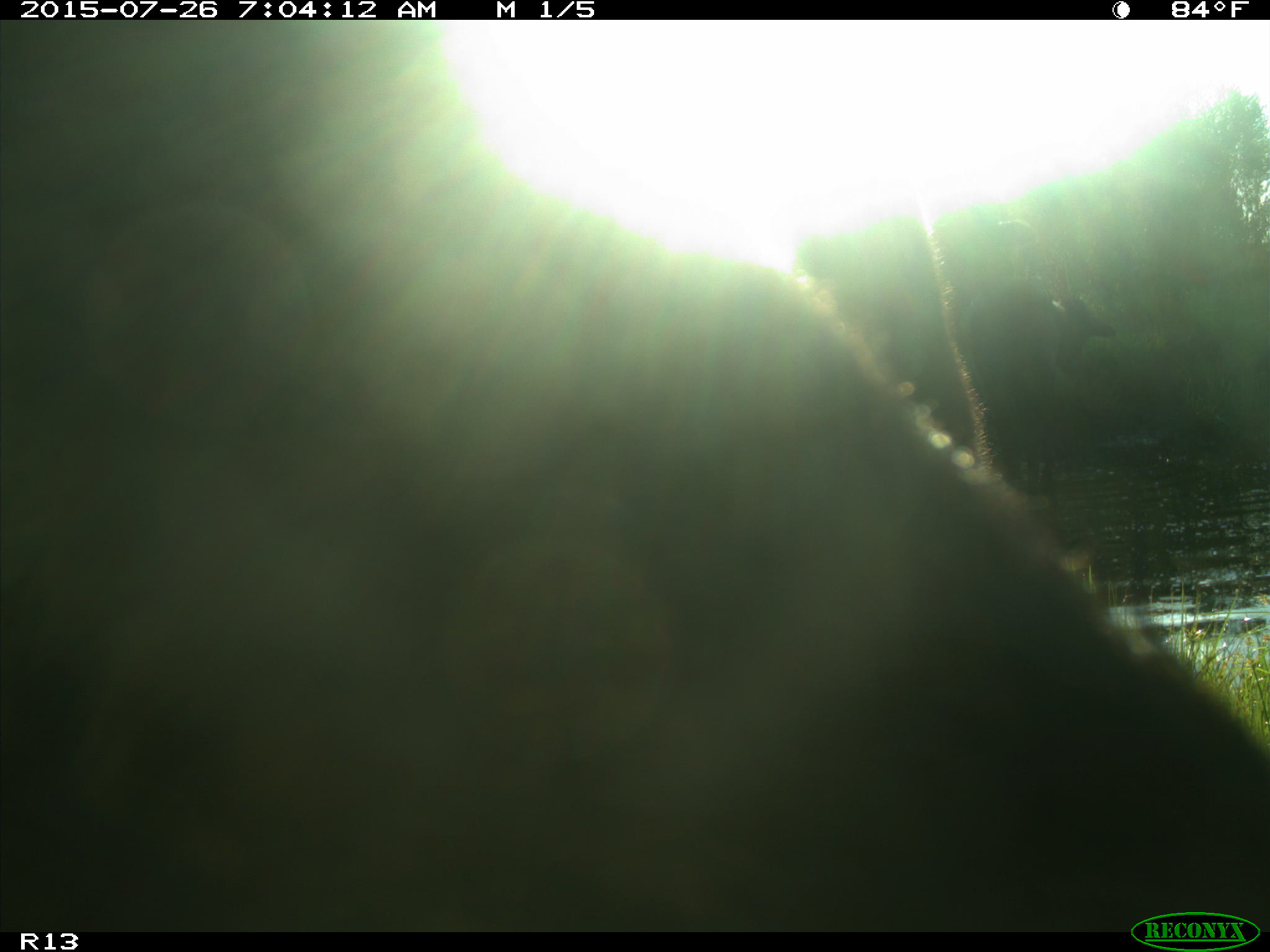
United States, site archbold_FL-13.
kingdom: Animalia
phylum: Chordata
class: Mammalia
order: Artiodactyla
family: Bovidae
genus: Bos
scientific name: Bos taurus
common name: domestic cow